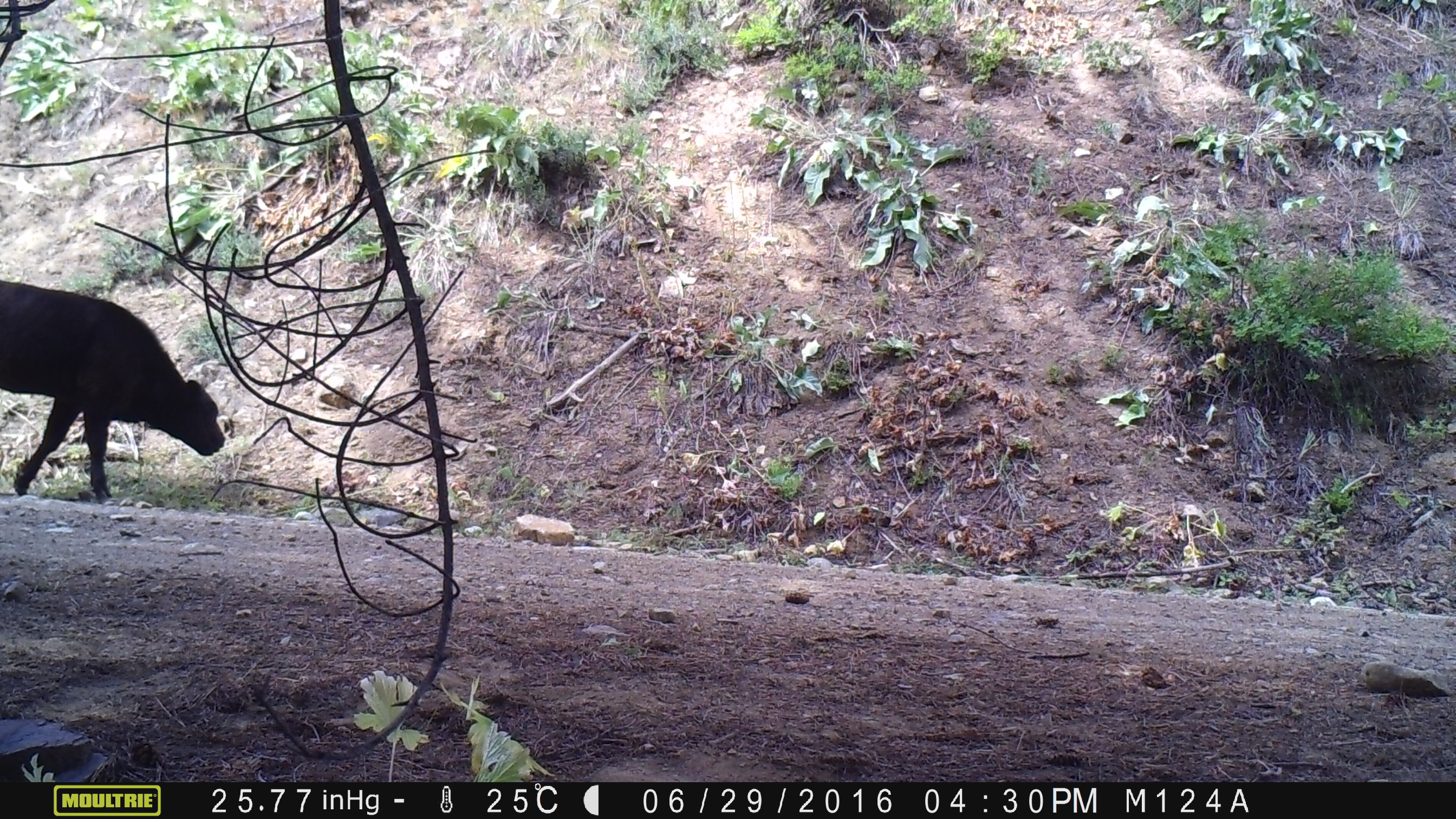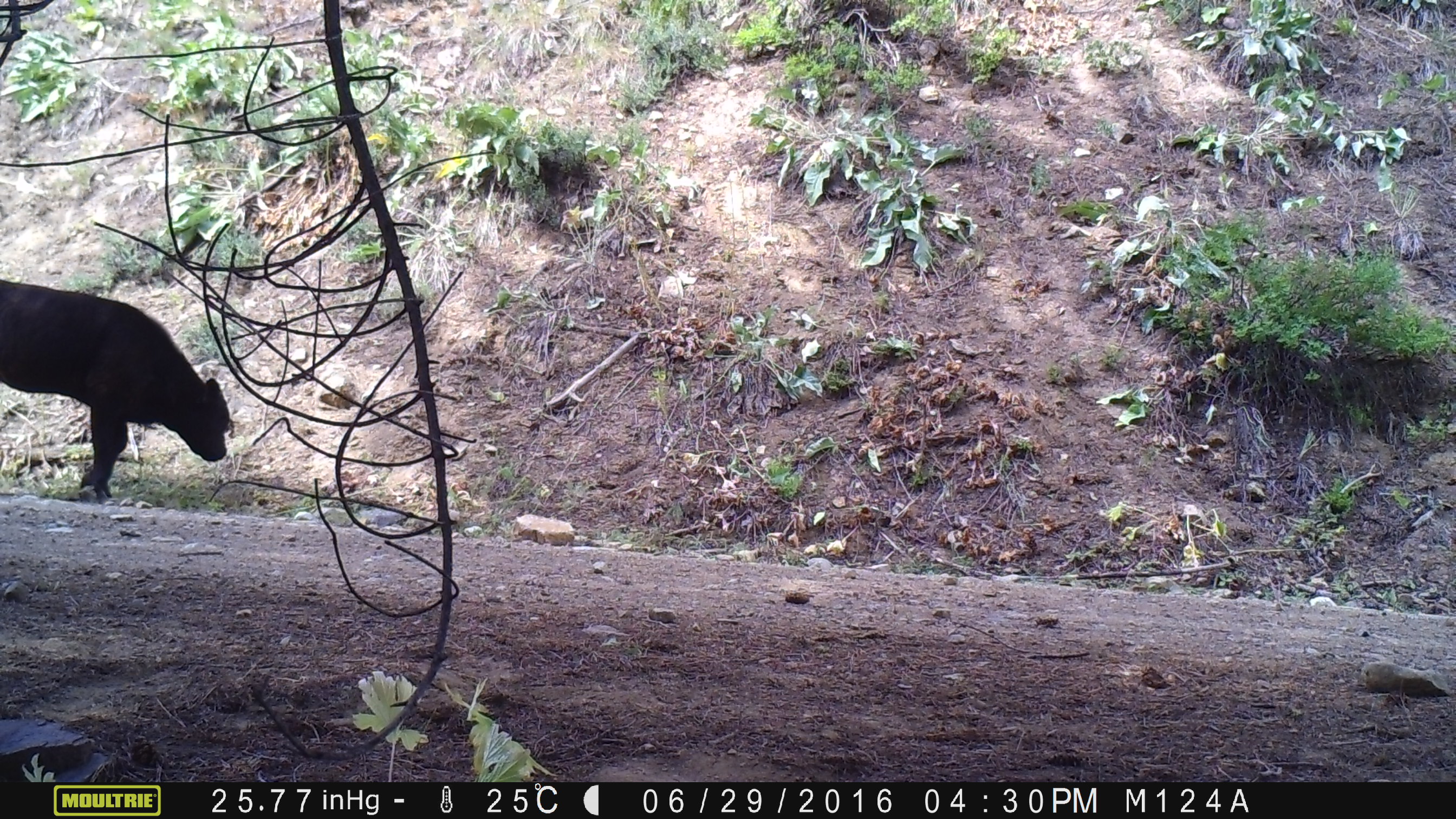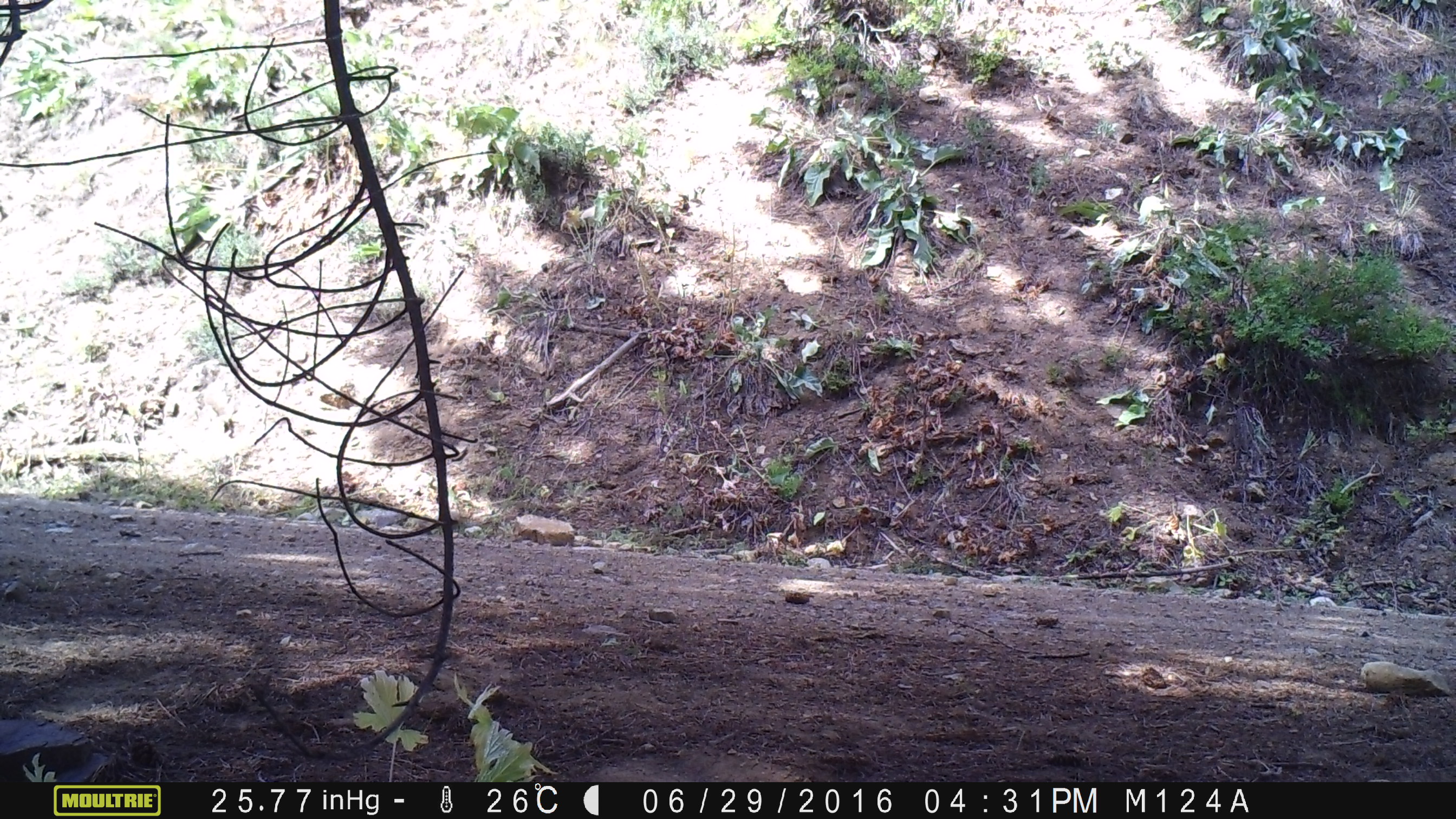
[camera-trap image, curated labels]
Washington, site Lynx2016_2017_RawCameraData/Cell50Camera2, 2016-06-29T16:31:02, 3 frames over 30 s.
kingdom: Animalia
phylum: Chordata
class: Mammalia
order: Artiodactyla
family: Bovidae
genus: Bos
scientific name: Bos taurus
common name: domestic cattle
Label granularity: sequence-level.